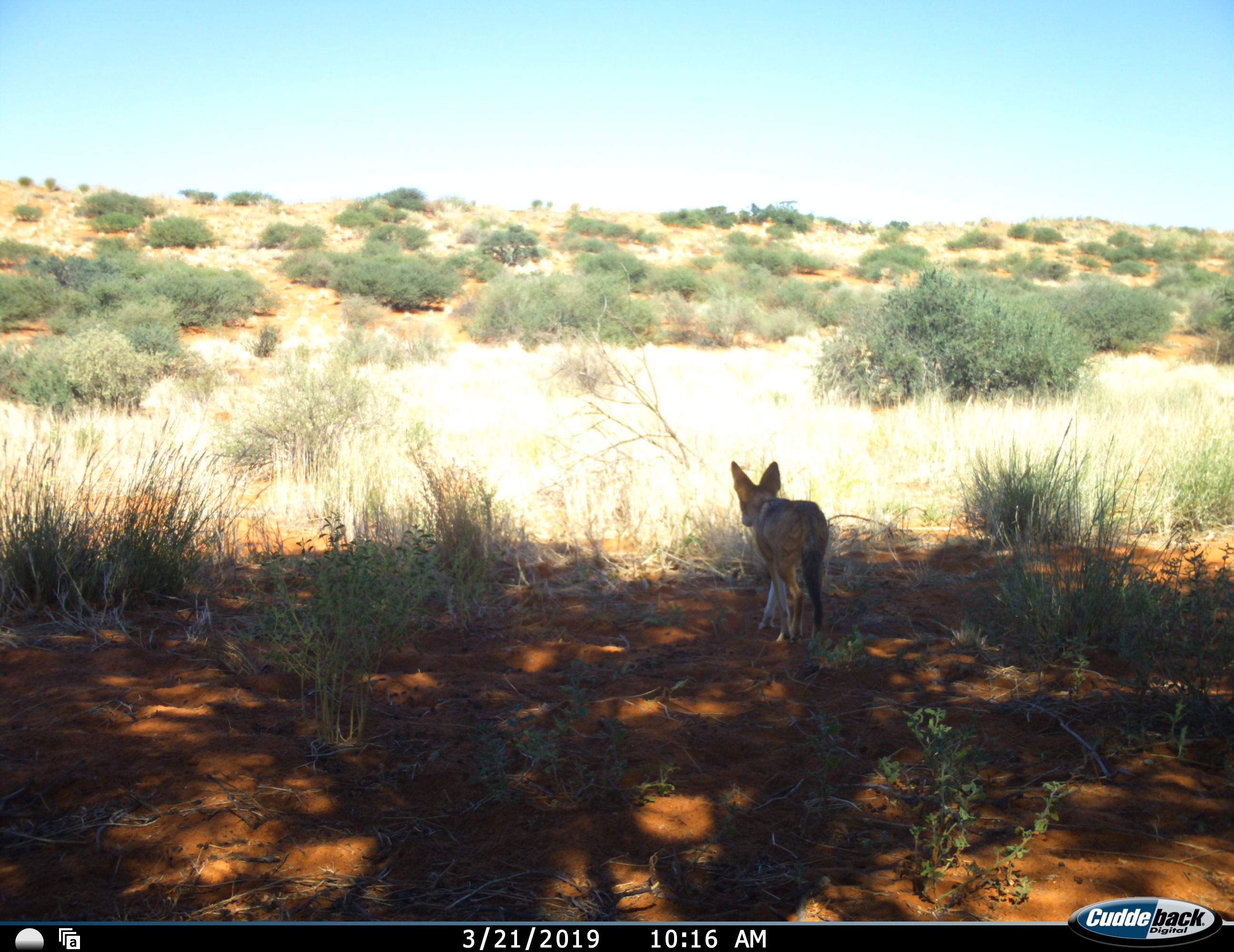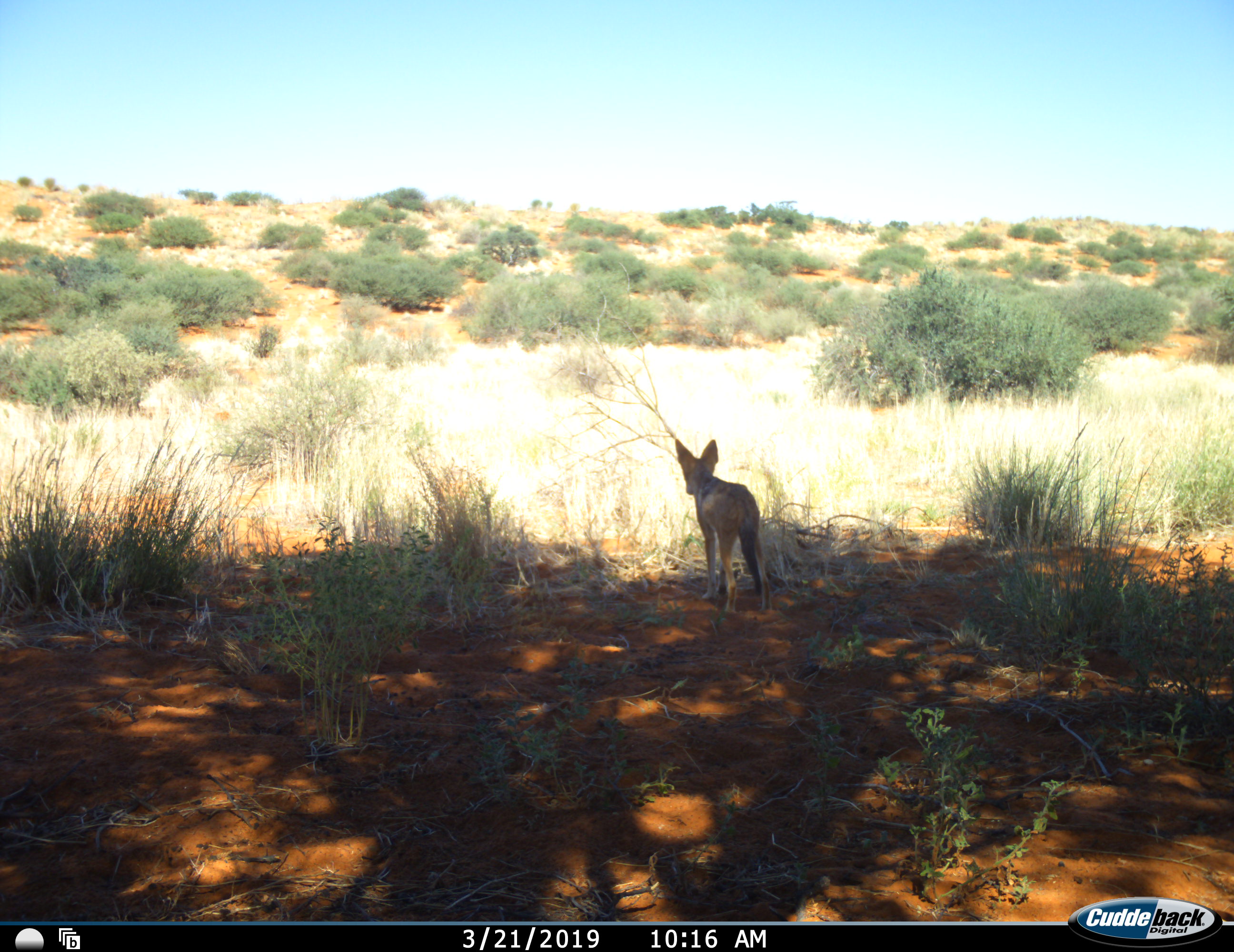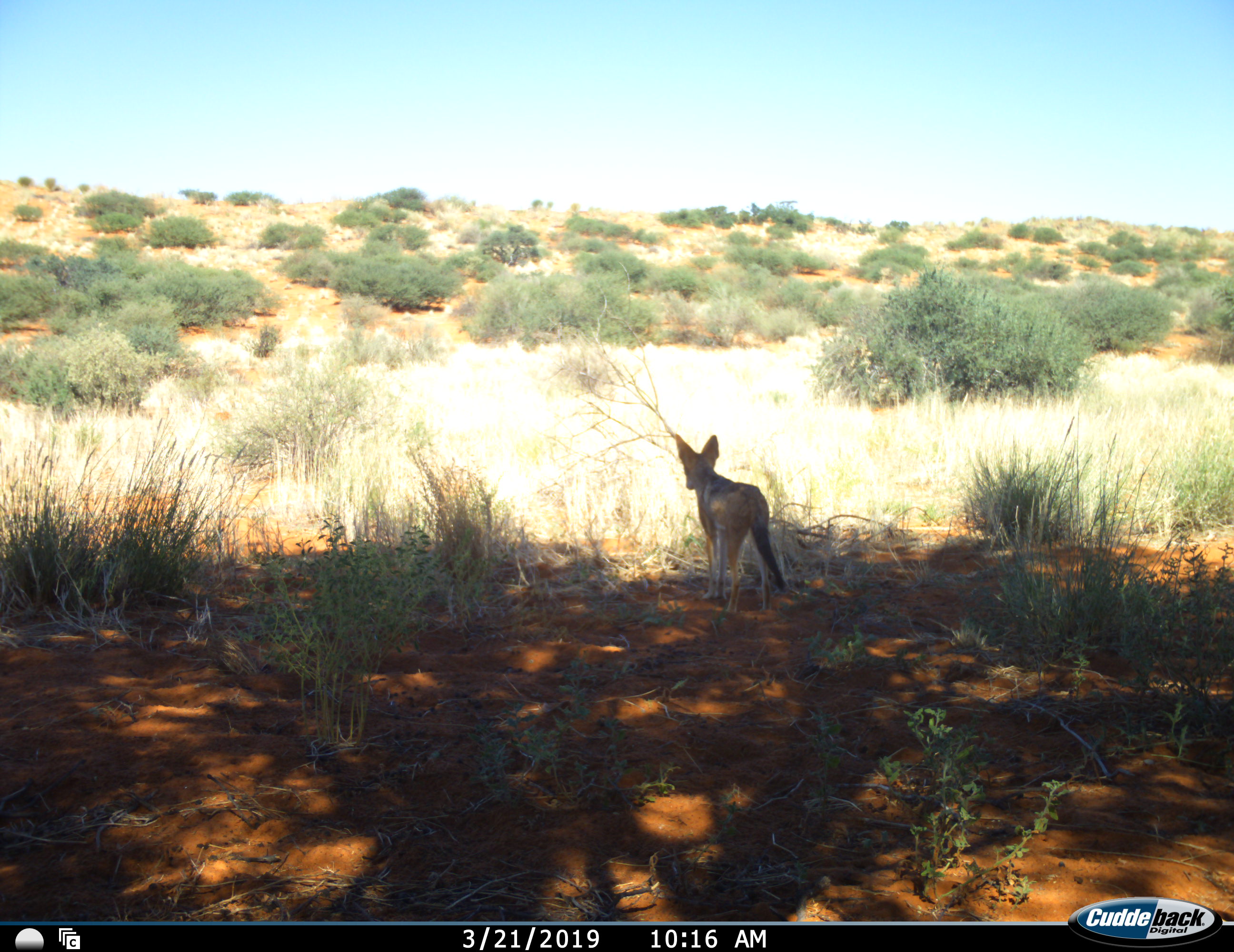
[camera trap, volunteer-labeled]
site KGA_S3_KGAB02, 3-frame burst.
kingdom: Animalia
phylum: Chordata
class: Mammalia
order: Carnivora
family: Canidae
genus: Lupulella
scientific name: Lupulella mesomelas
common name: black-backed jackal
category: jackalblackbacked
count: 1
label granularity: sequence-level